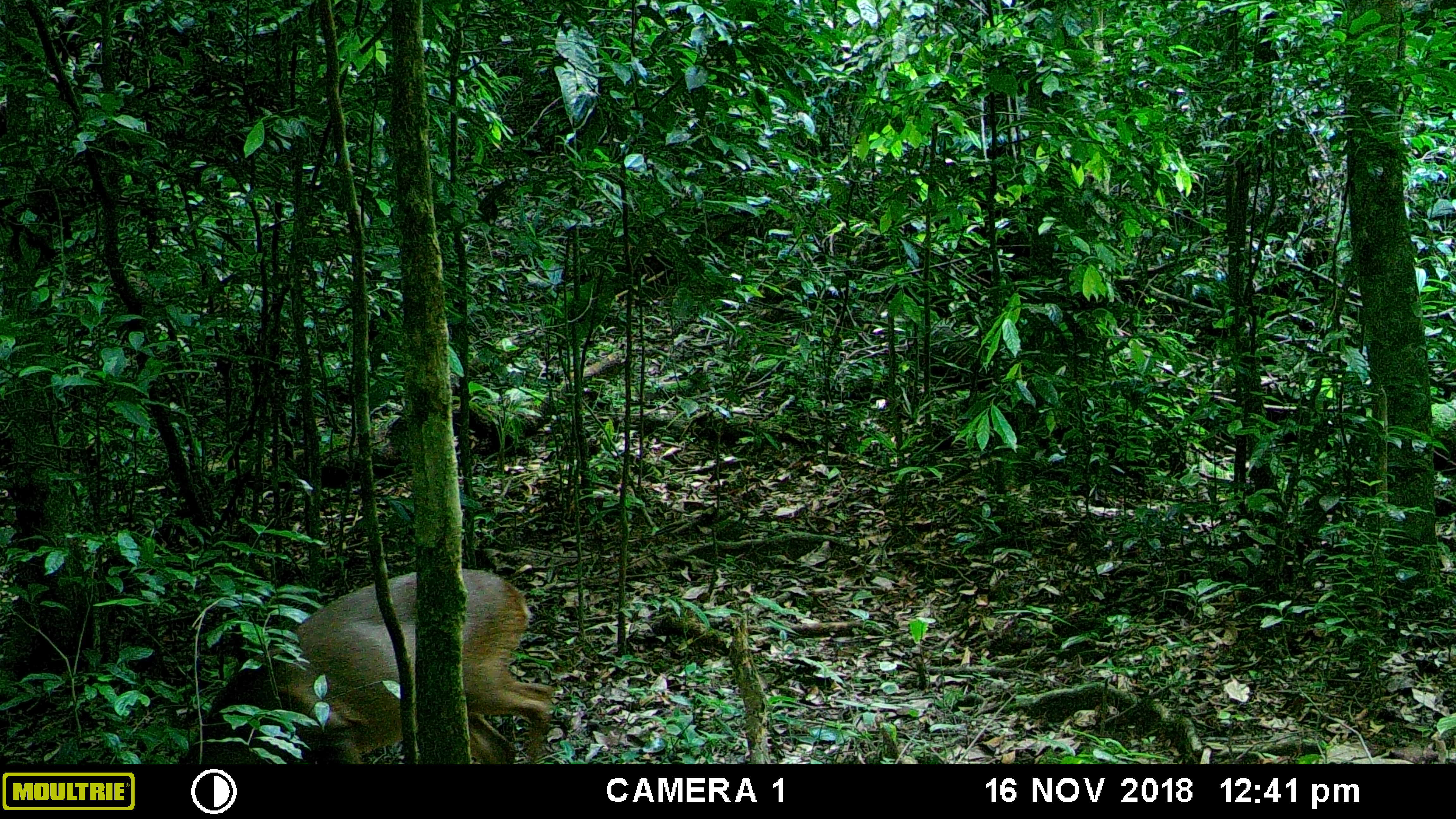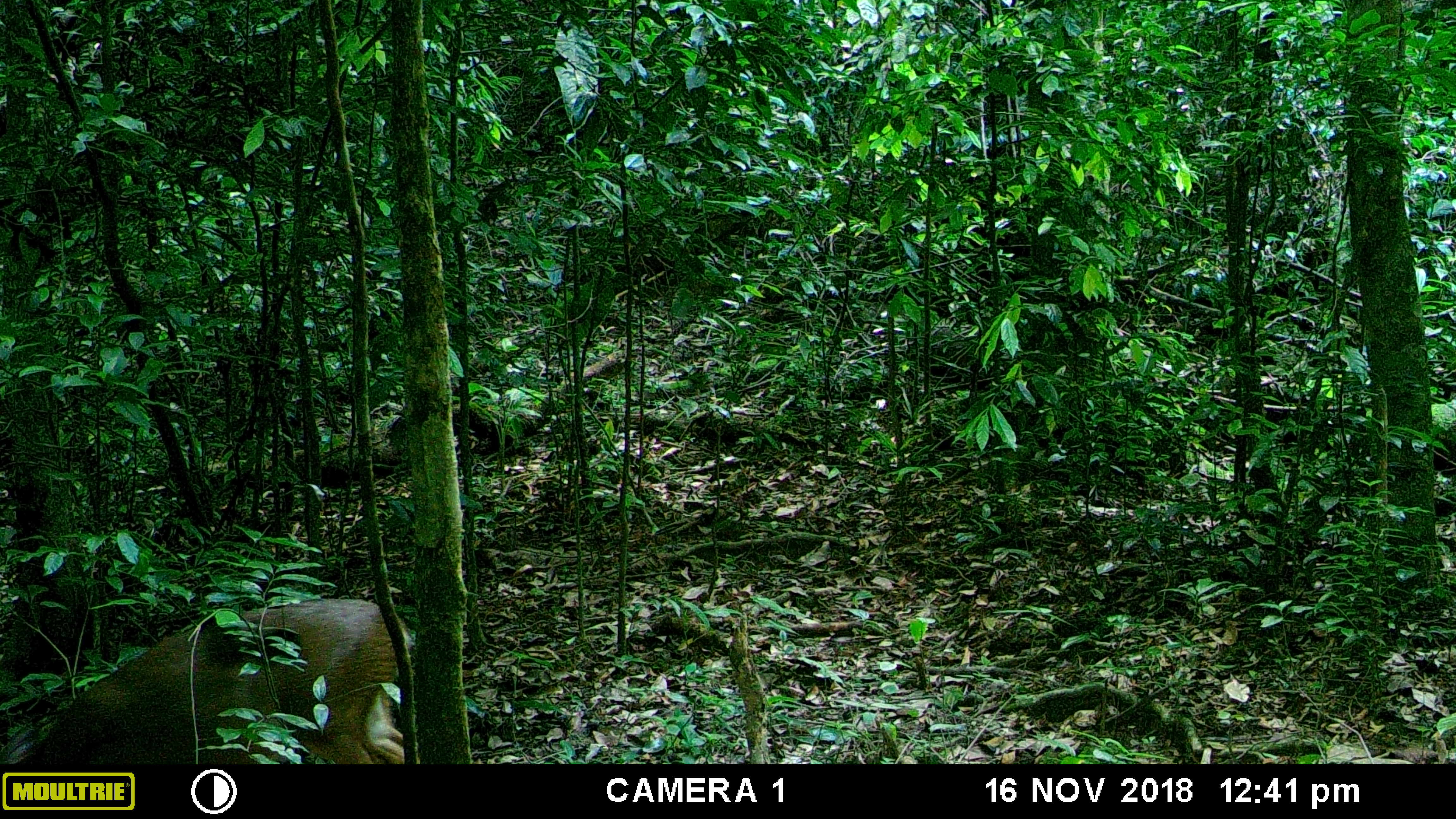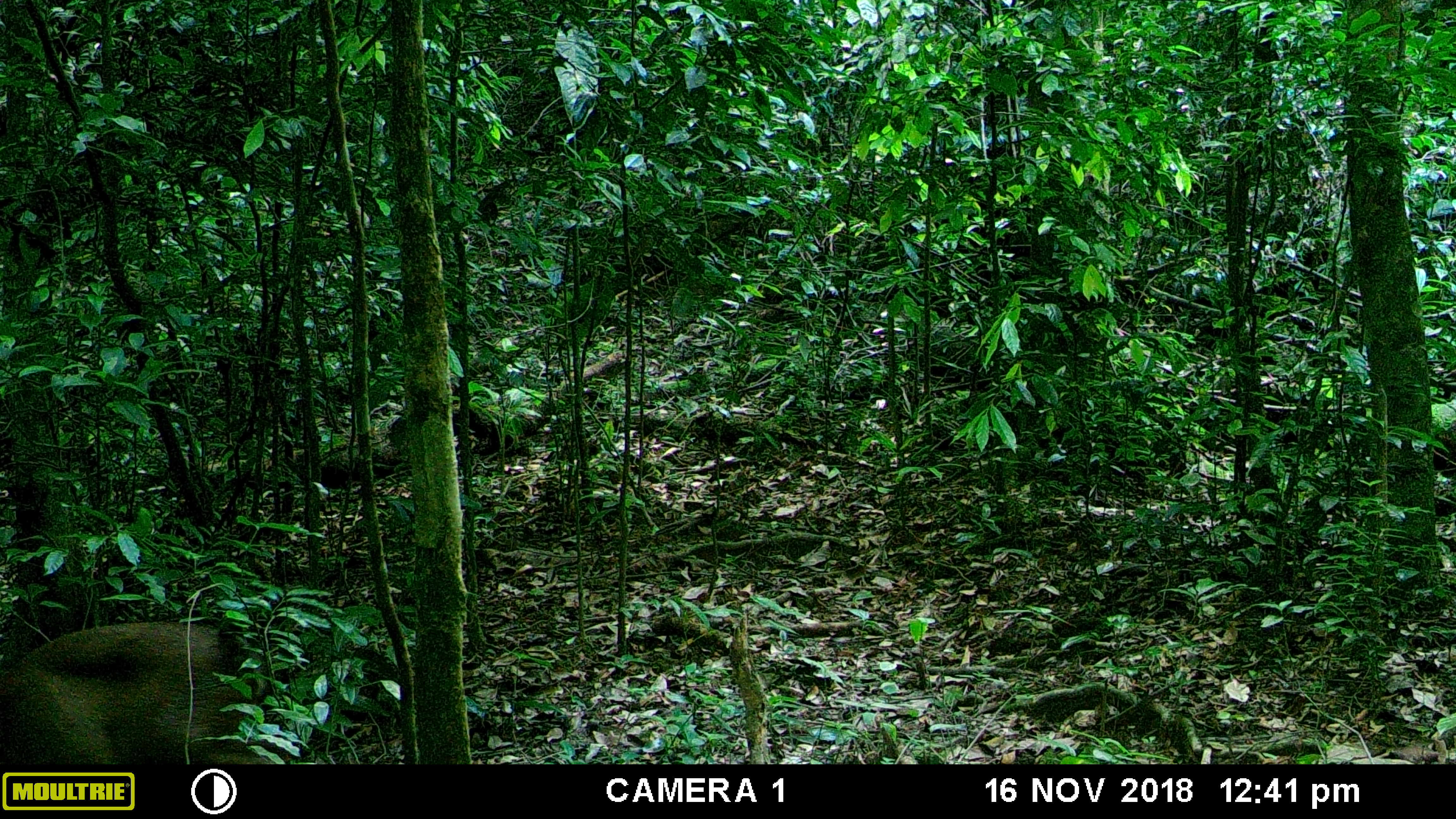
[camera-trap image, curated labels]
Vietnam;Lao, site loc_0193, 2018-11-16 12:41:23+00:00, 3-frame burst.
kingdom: Animalia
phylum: Chordata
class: Mammalia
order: Artiodactyla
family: Cervidae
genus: Muntiacus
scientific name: Muntiacus vuquangensis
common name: large-antlered muntjac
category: large antlered muntjac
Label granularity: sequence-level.